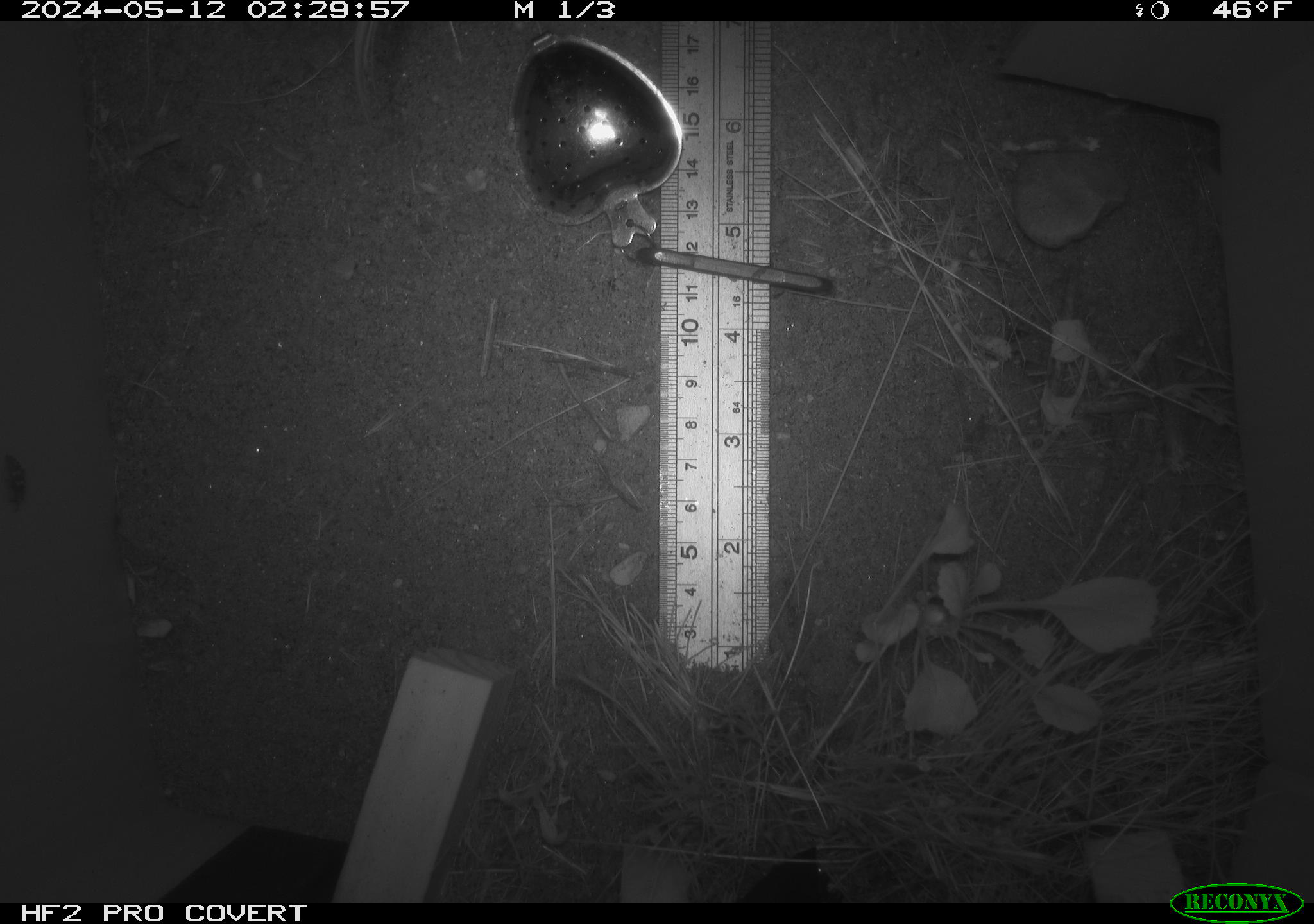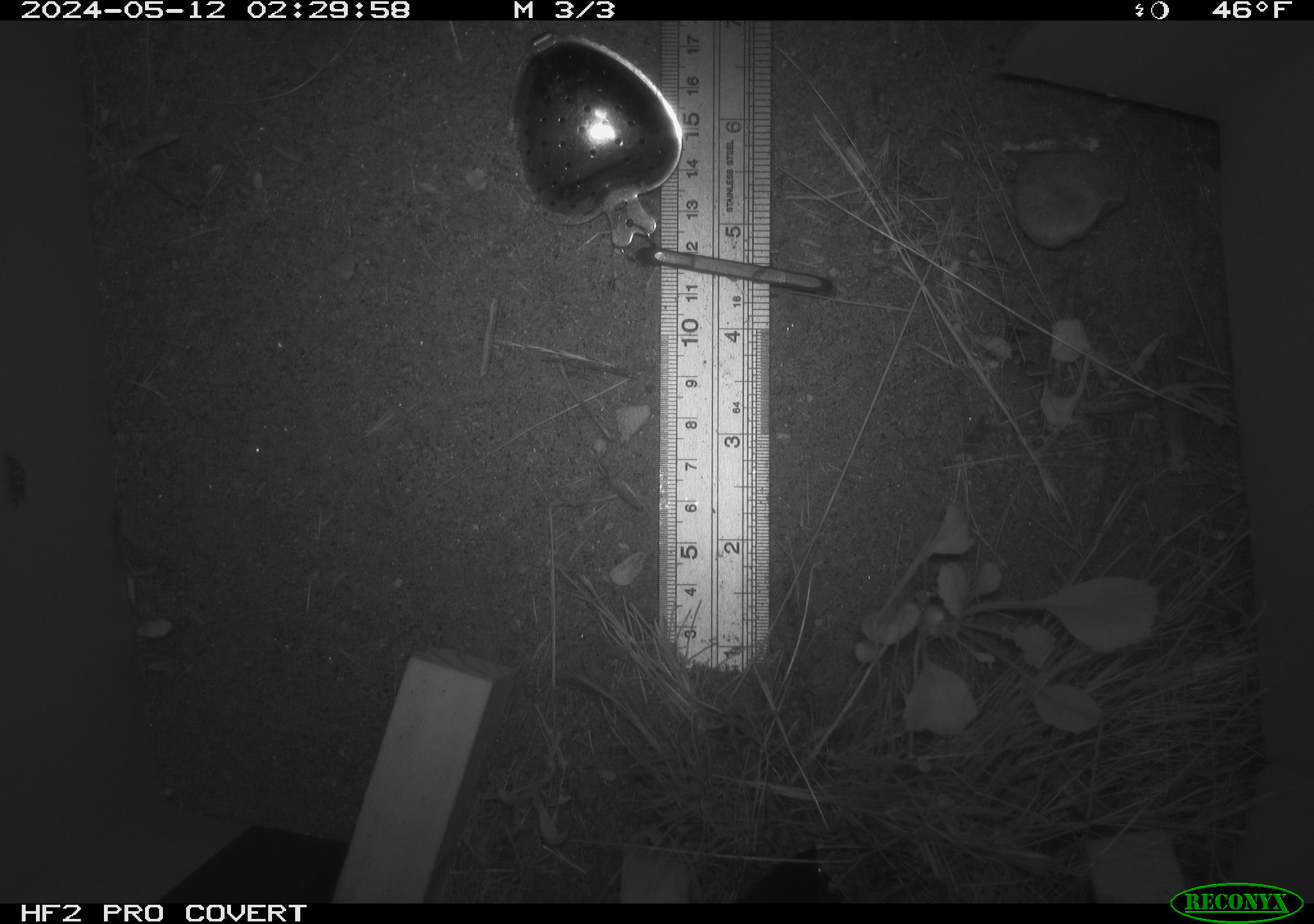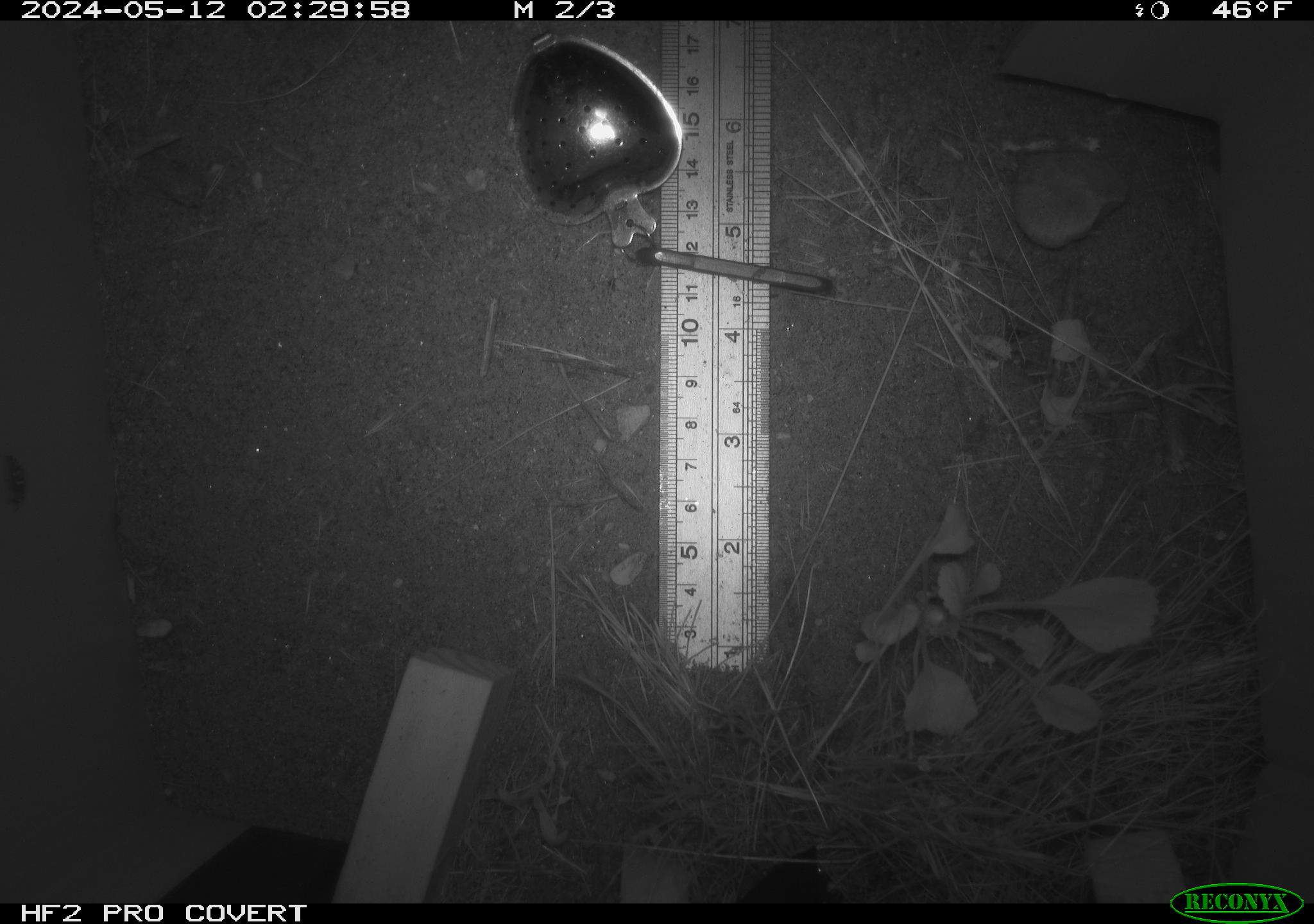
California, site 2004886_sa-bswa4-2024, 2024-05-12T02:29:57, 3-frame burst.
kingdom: Animalia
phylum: Chordata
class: Mammalia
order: Rodentia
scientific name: Rodentia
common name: rodent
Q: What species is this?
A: Rodent (Rodentia).